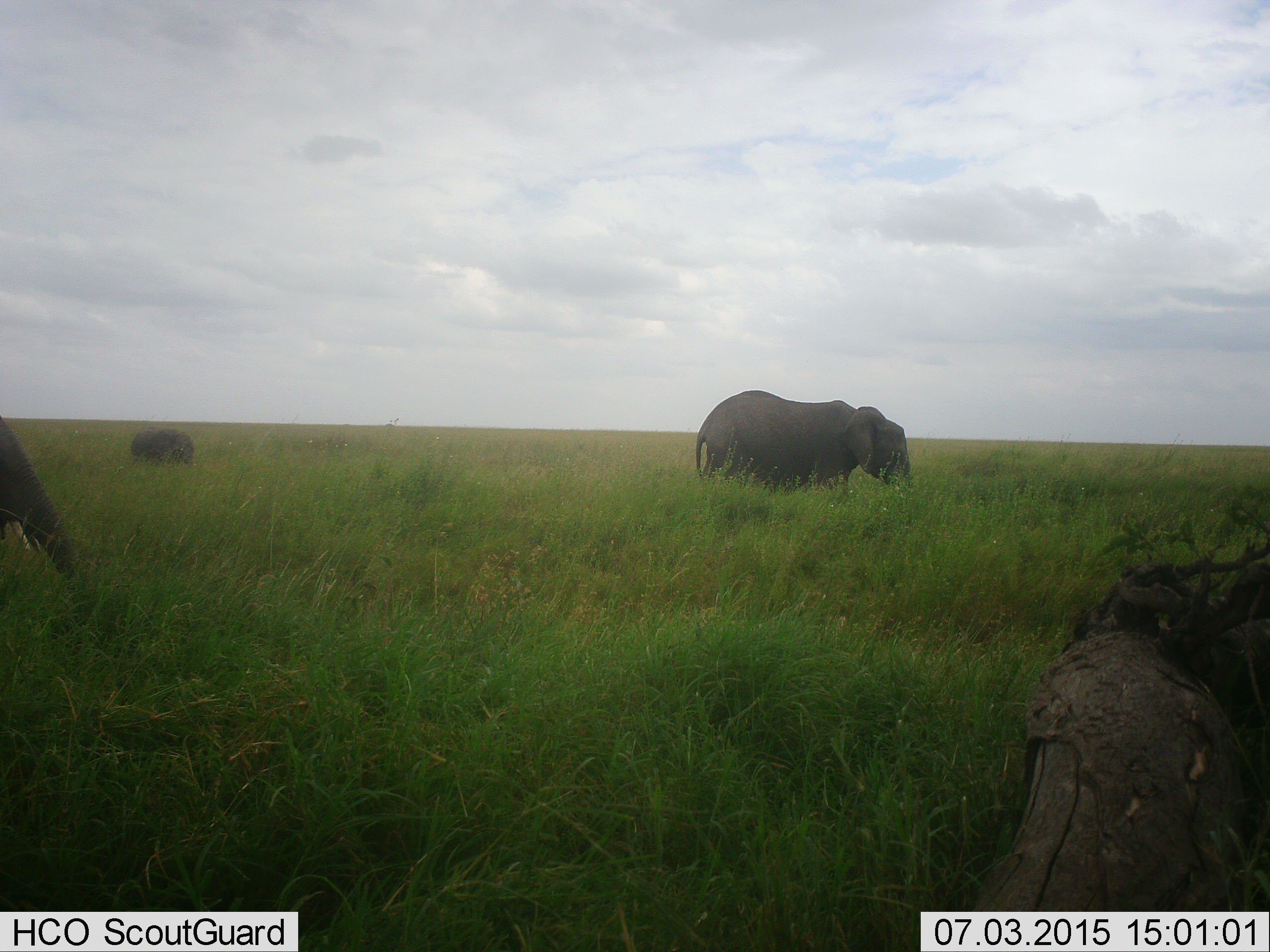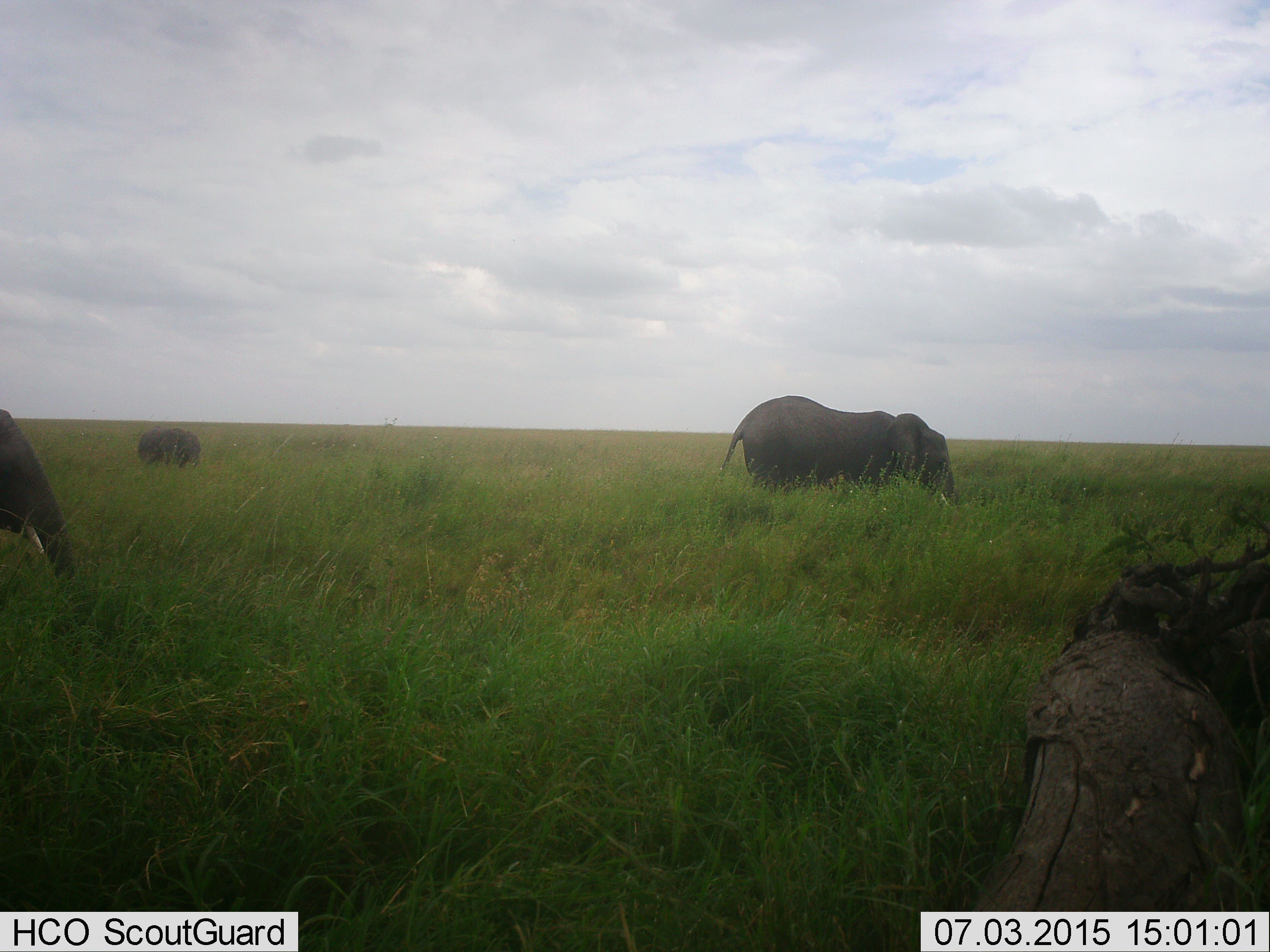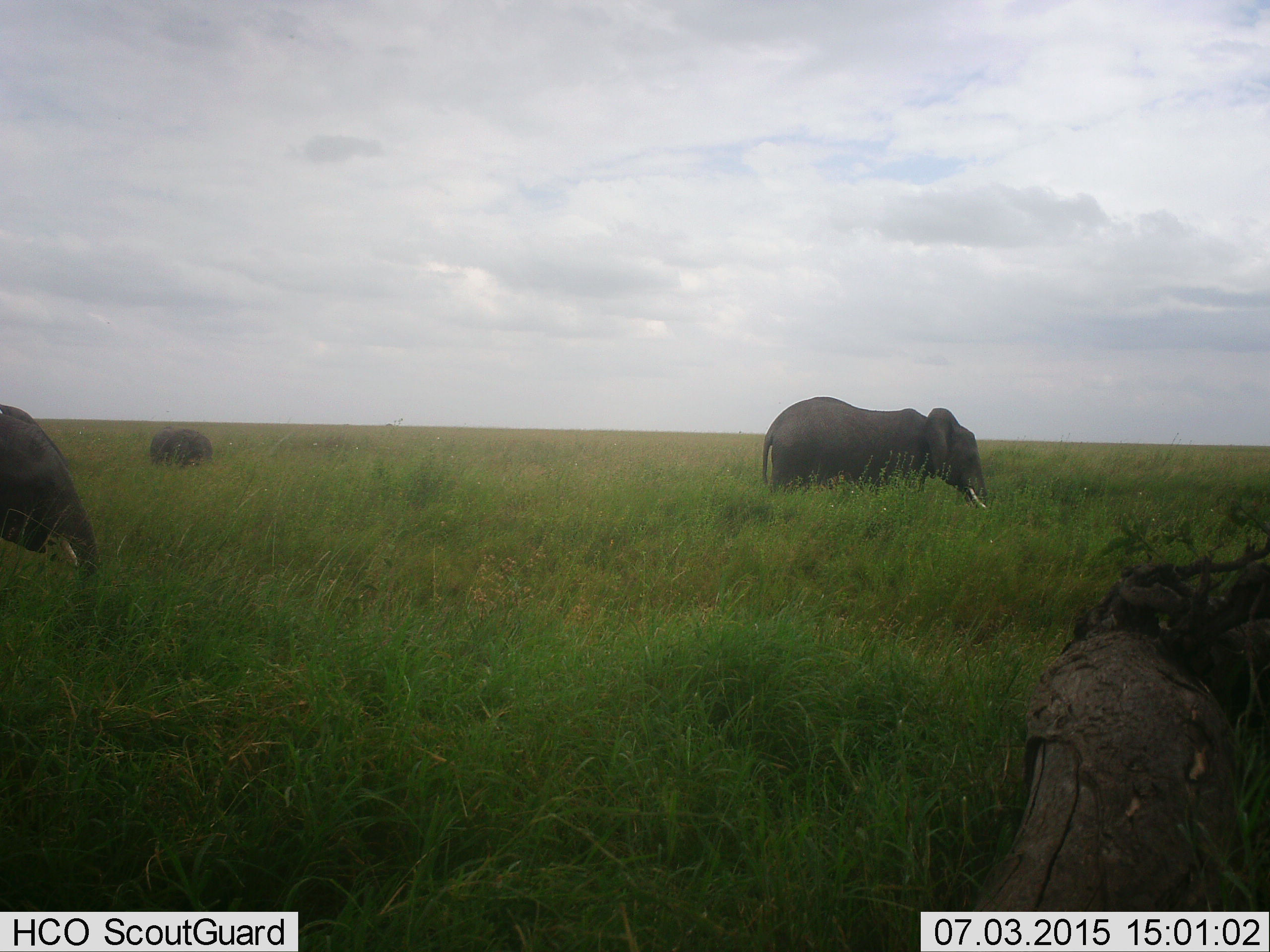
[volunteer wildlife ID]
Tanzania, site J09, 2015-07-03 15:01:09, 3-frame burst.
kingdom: Animalia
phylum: Chordata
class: Mammalia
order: Proboscidea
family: Elephantidae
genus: Loxodonta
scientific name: Loxodonta africana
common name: african bush elephant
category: elephant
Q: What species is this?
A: Elephant (african bush elephant) (Loxodonta africana).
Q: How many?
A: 3.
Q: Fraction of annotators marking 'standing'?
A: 30%.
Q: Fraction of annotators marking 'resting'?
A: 0%.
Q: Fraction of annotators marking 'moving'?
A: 90%.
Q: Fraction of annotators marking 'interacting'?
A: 0%.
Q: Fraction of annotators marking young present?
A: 70%.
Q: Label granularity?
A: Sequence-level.